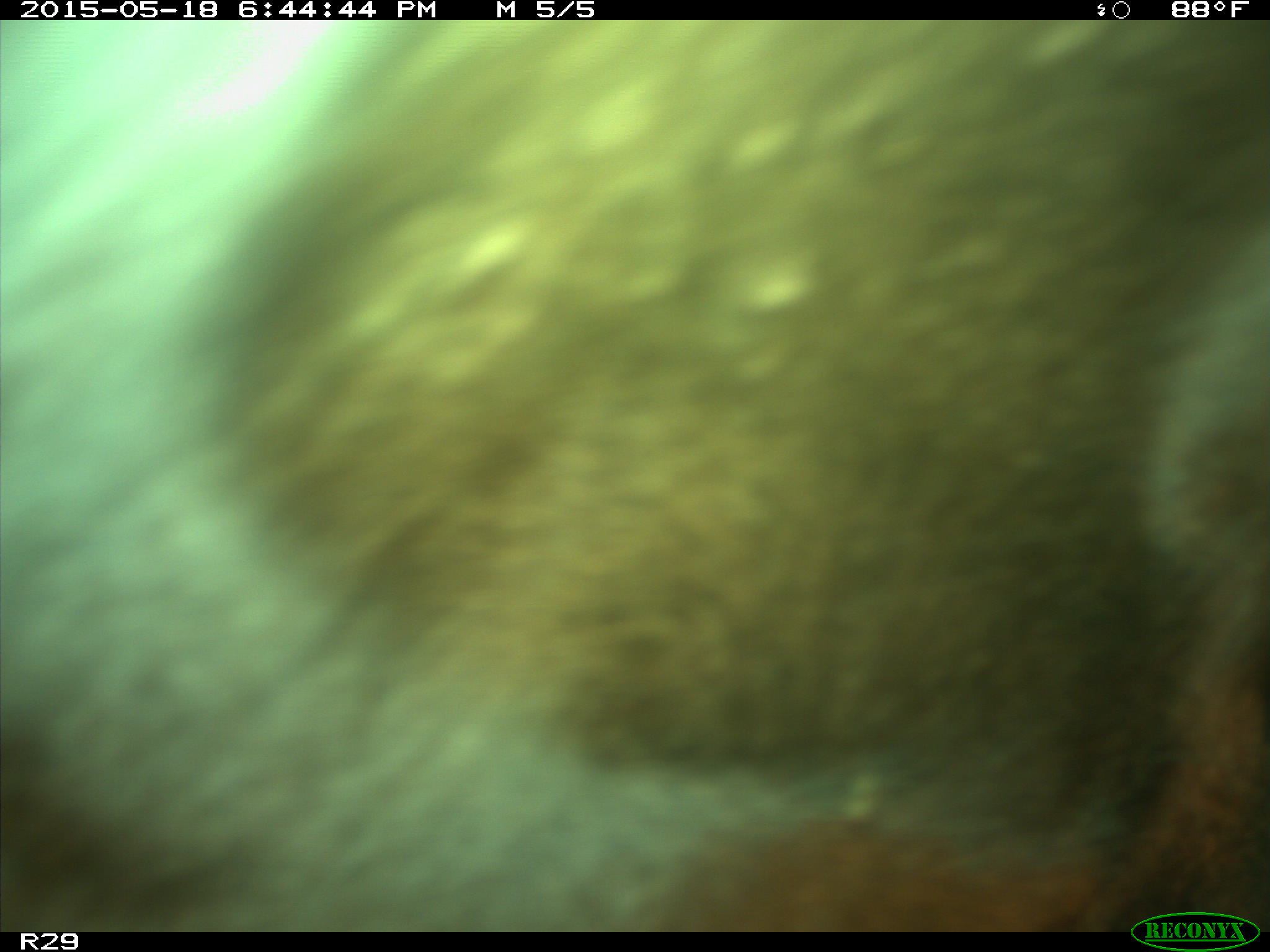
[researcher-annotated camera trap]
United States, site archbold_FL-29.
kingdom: Animalia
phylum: Chordata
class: Mammalia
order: Artiodactyla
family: Bovidae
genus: Bos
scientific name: Bos taurus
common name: domestic cow